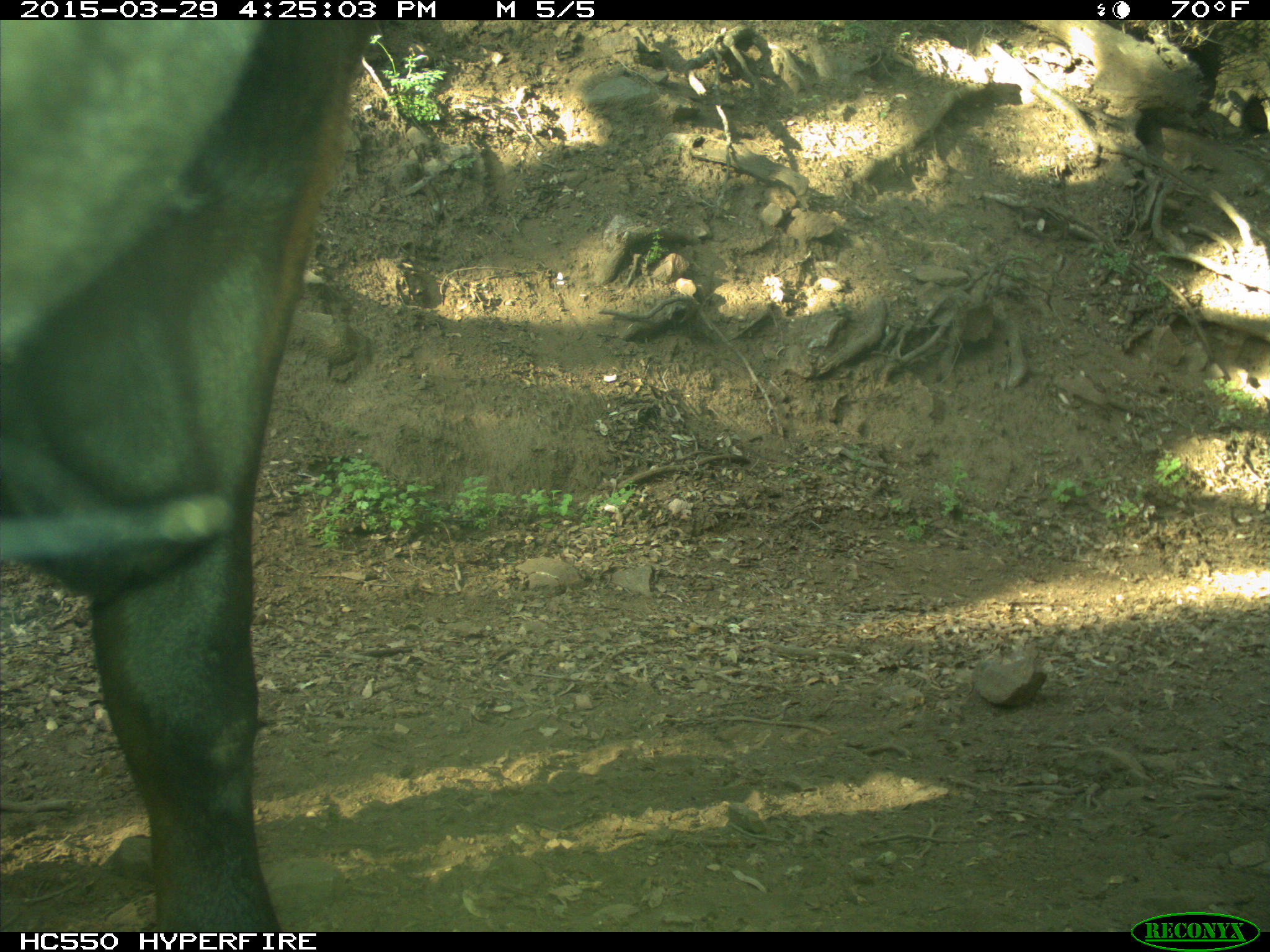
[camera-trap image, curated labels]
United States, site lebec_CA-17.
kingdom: Animalia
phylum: Chordata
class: Mammalia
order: Artiodactyla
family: Bovidae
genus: Bos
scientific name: Bos taurus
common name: domestic cow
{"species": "Bos taurus (domestic cow)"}